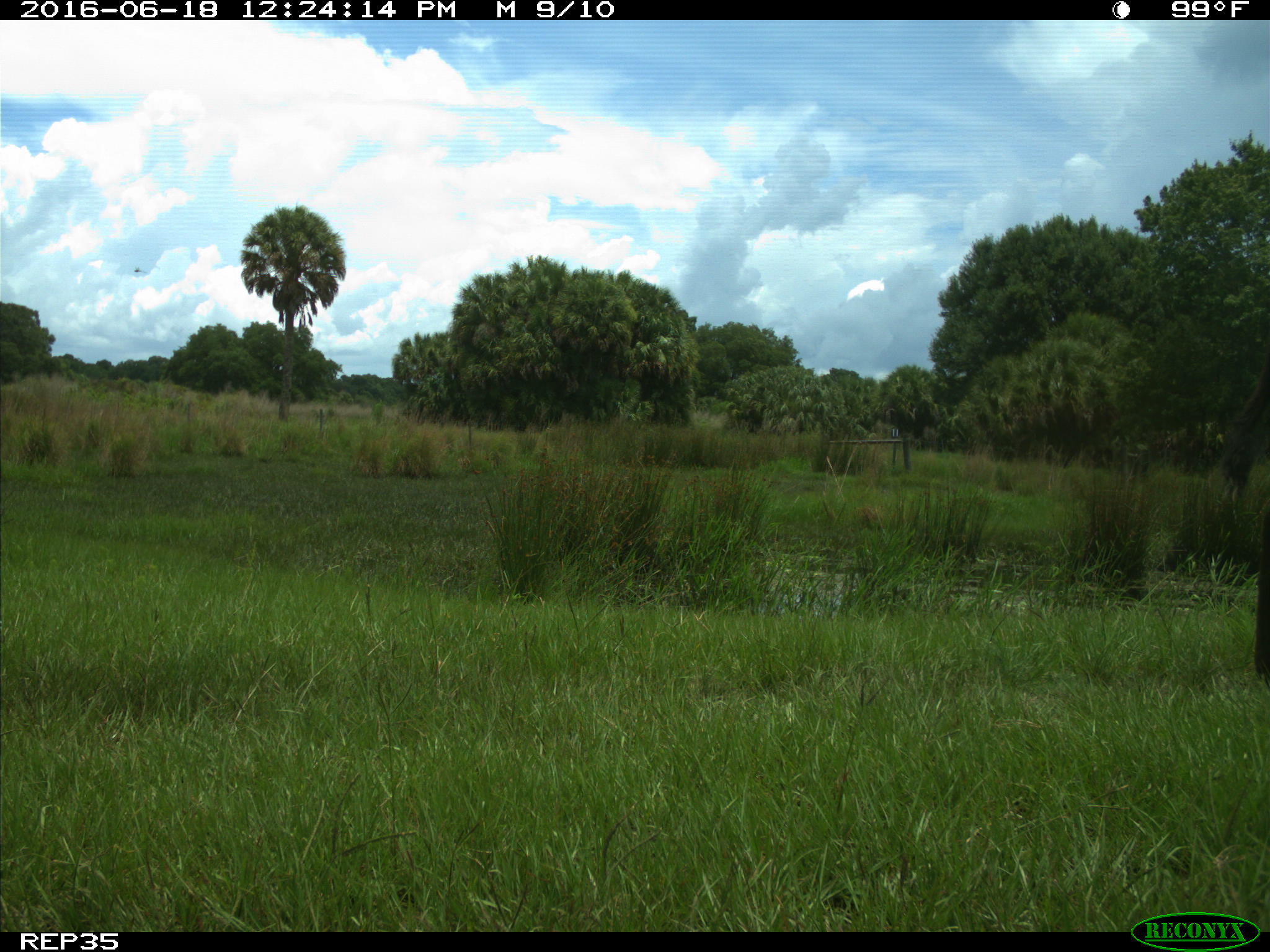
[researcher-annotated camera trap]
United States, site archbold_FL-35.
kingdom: Animalia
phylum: Chordata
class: Mammalia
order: Artiodactyla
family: Bovidae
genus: Bos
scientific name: Bos taurus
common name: domestic cow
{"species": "Bos taurus (domestic cow)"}